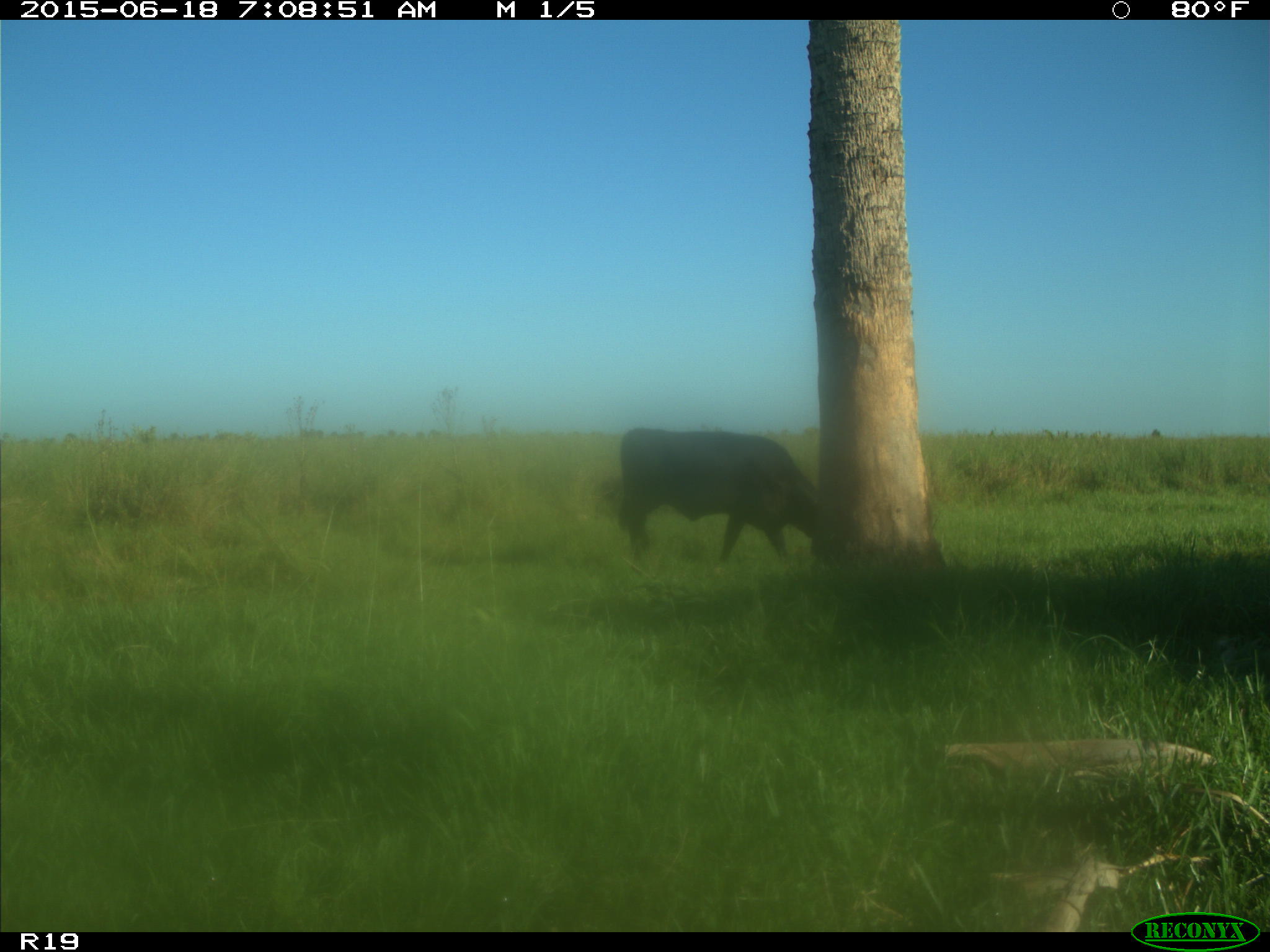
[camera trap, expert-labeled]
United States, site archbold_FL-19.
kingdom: Animalia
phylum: Chordata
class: Mammalia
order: Artiodactyla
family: Bovidae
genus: Bos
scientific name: Bos taurus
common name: domestic cow